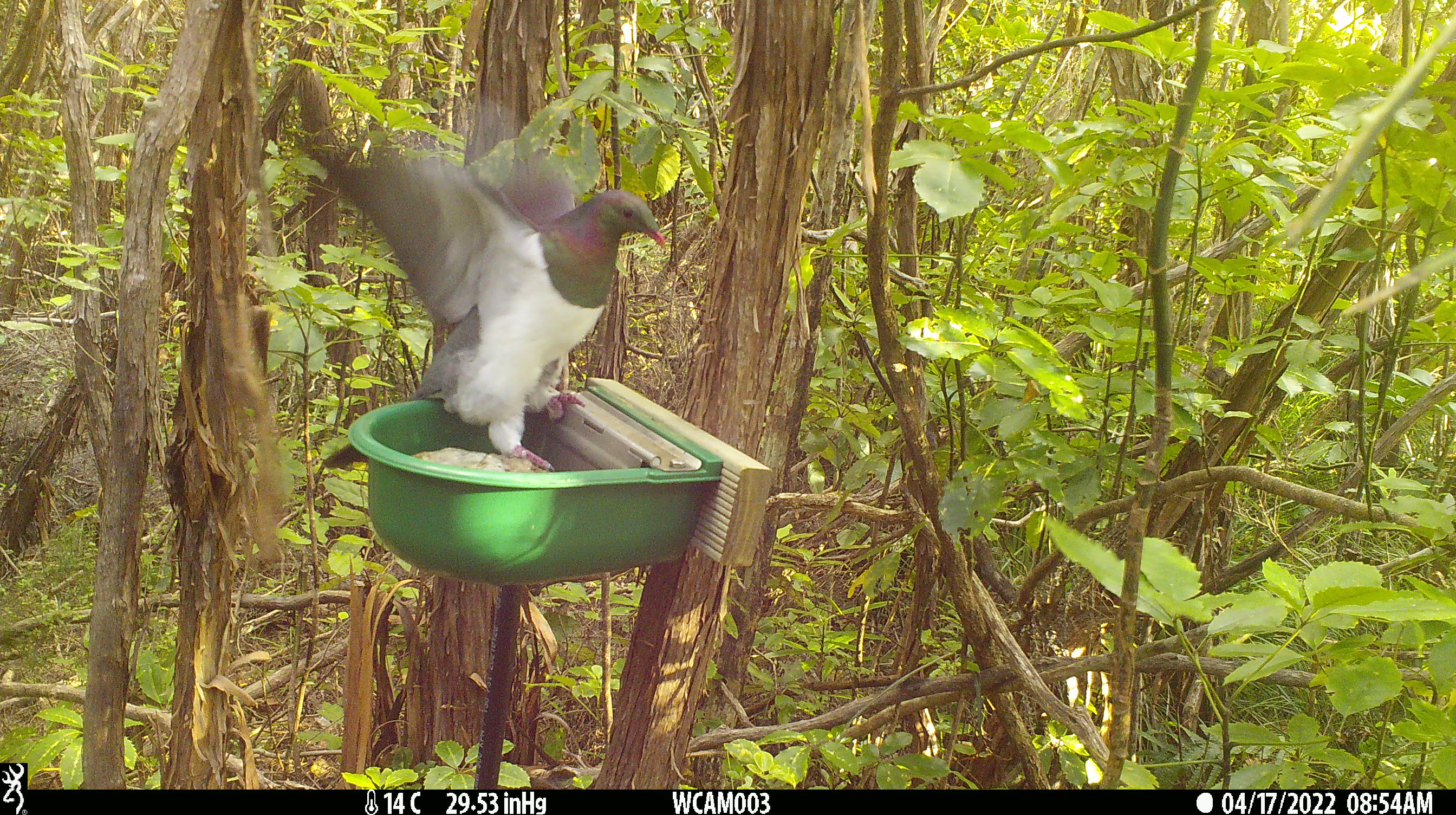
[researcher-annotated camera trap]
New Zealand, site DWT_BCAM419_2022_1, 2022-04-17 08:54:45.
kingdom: Animalia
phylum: Chordata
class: Aves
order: Columbiformes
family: Columbidae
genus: Hemiphaga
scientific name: Hemiphaga novaeseelandiae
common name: new zealand pigeon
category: kereru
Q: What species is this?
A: Kereru (new zealand pigeon) (Hemiphaga novaeseelandiae).